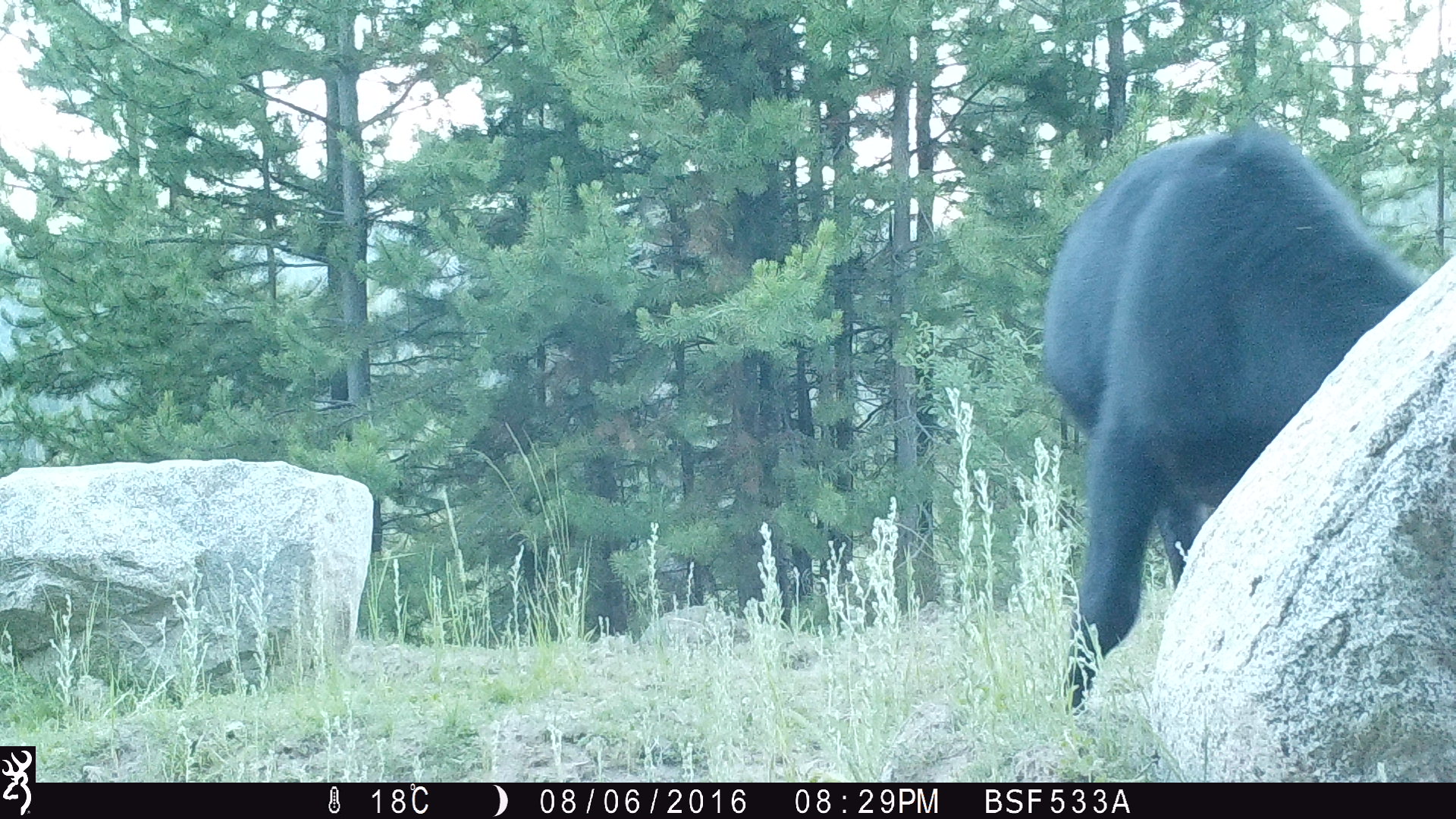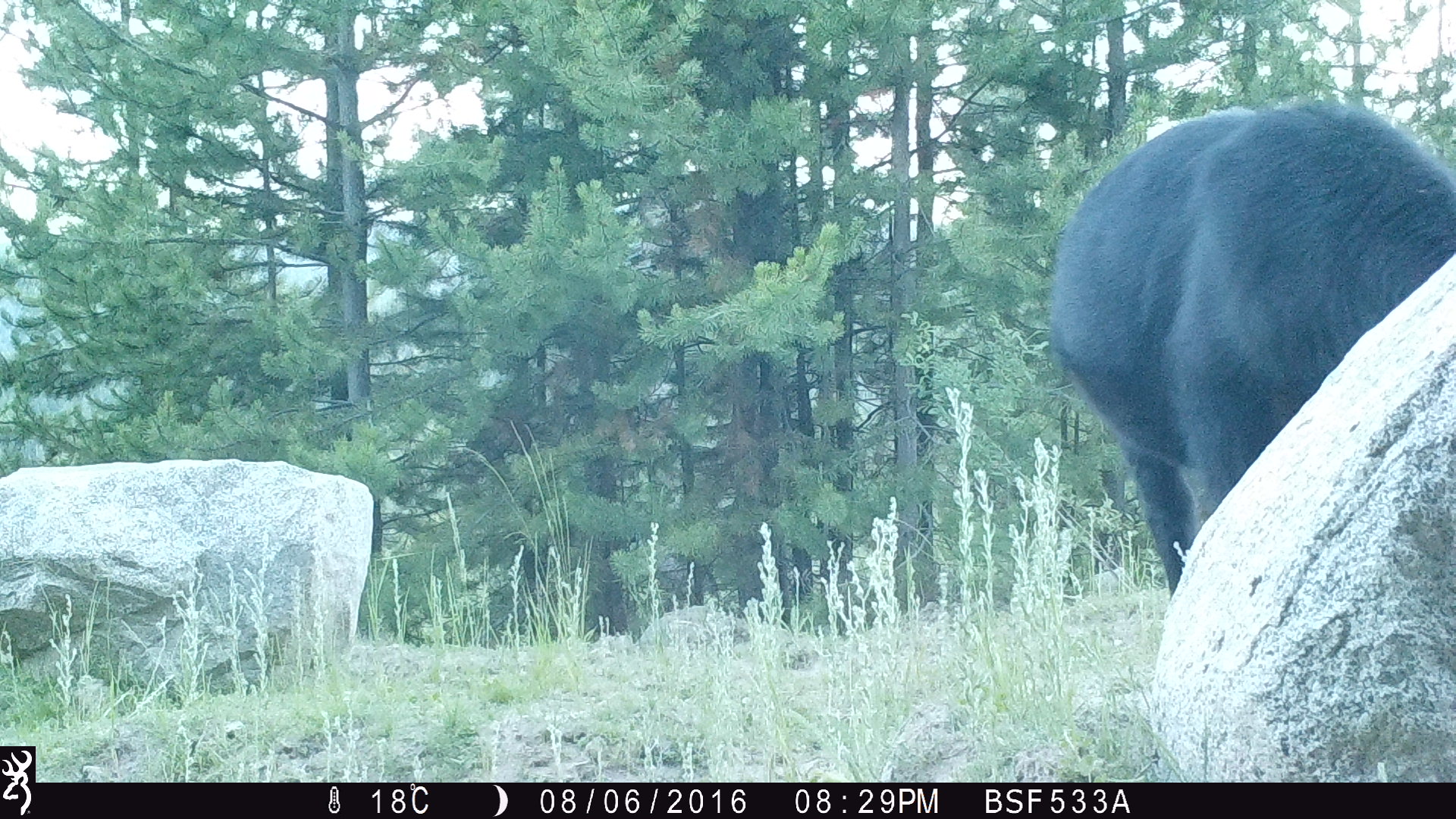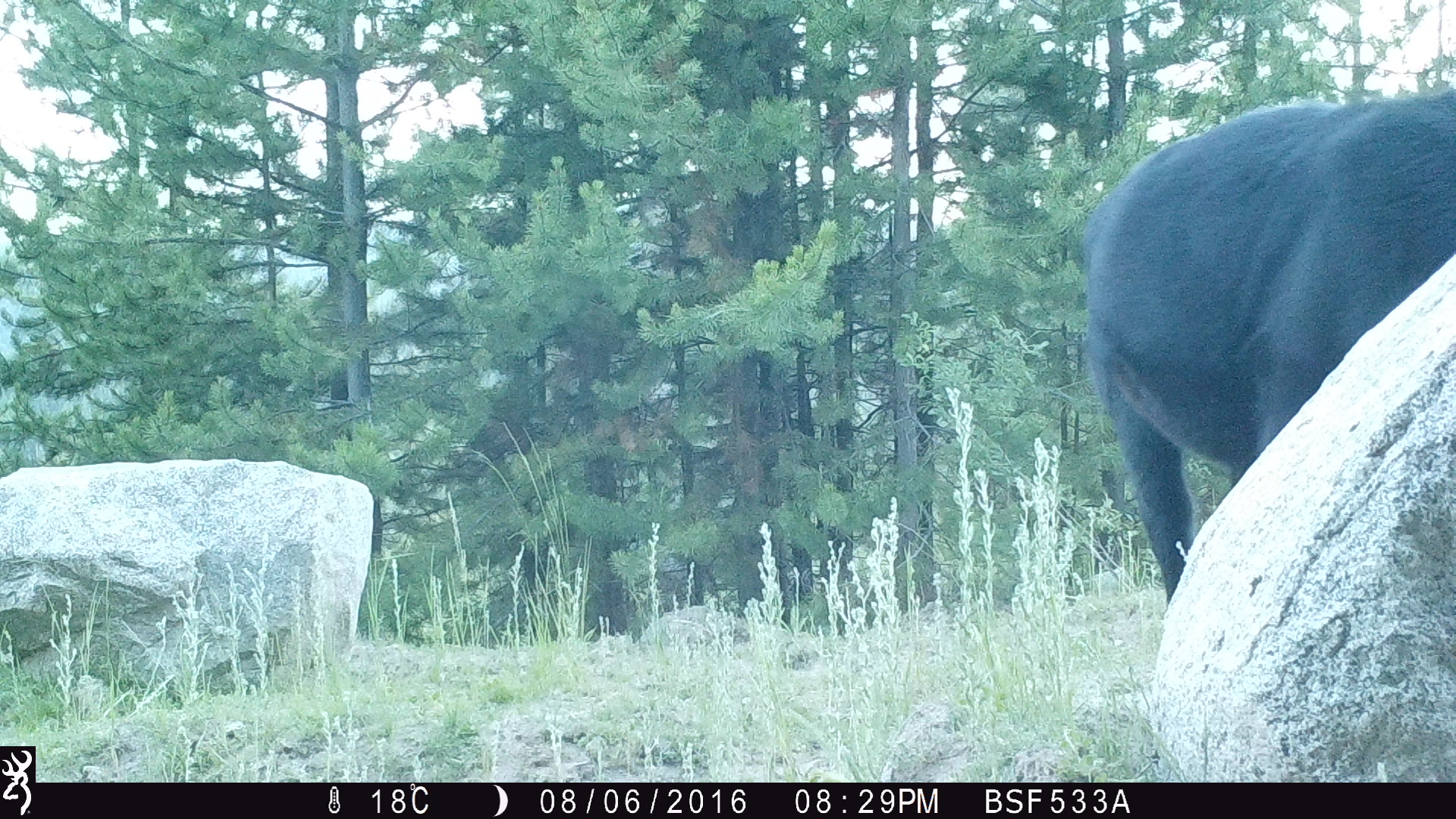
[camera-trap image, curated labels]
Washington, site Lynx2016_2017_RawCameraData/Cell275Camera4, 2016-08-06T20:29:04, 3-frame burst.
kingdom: Animalia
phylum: Chordata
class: Mammalia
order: Artiodactyla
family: Bovidae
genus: Bos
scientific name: Bos taurus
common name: domestic cattle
Domestic cattle (Bos taurus). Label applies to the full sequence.